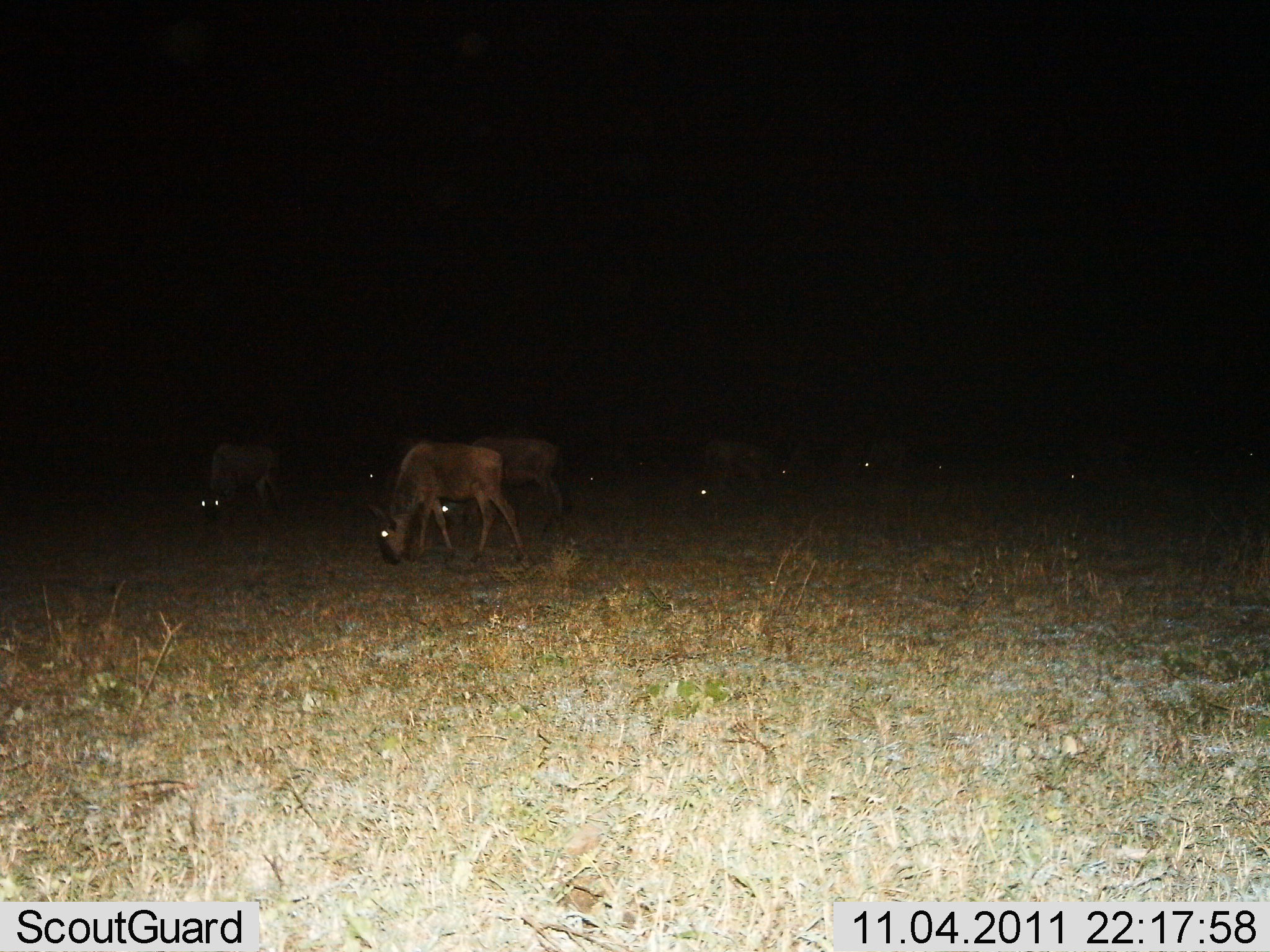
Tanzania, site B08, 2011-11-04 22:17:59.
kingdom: Animalia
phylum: Chordata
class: Mammalia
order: Artiodactyla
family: Bovidae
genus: Connochaetes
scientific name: Connochaetes taurinus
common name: blue wildebeest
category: wildebeest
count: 10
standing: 17%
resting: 0%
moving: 8%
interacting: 8%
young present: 8%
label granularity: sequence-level